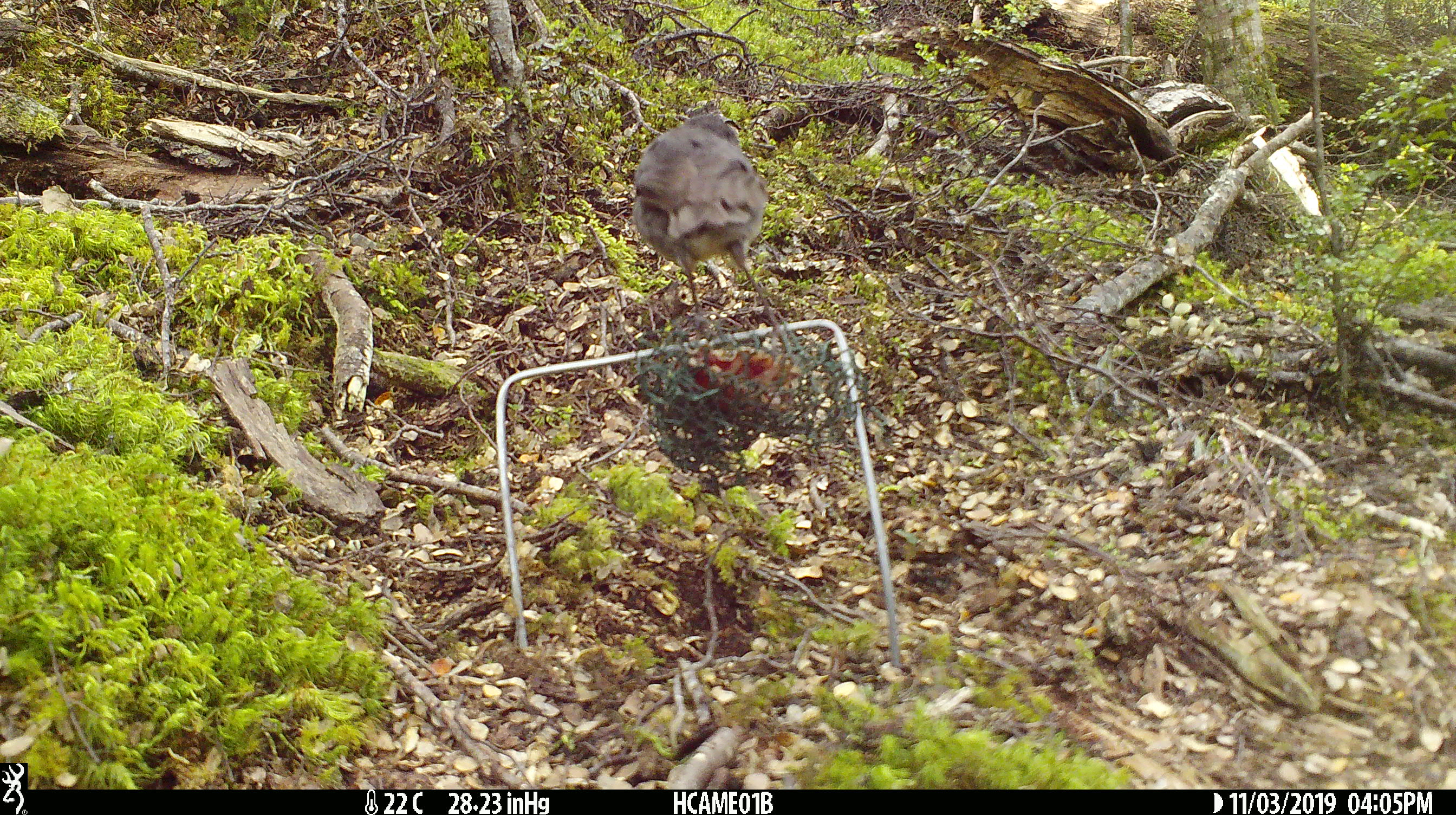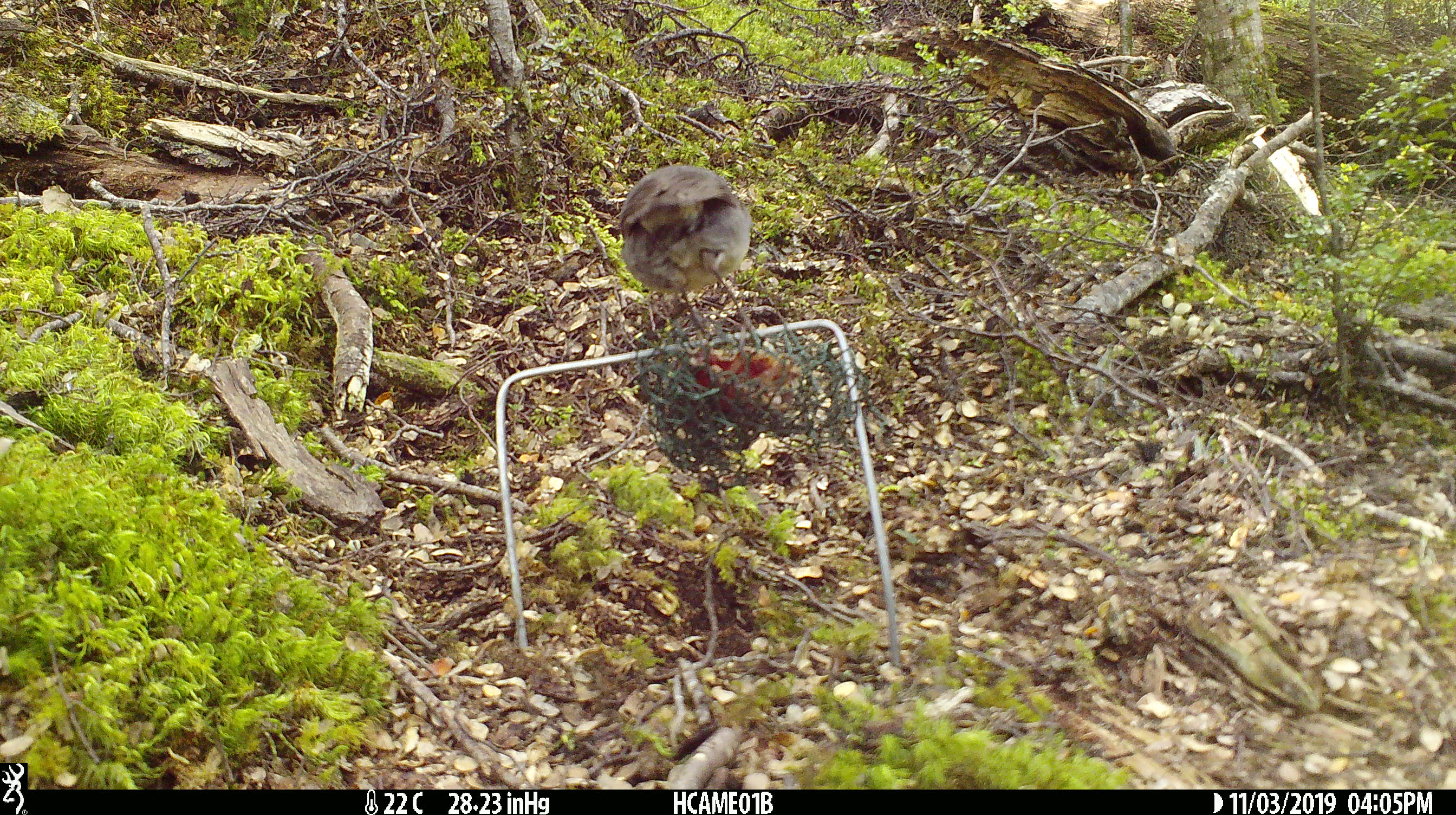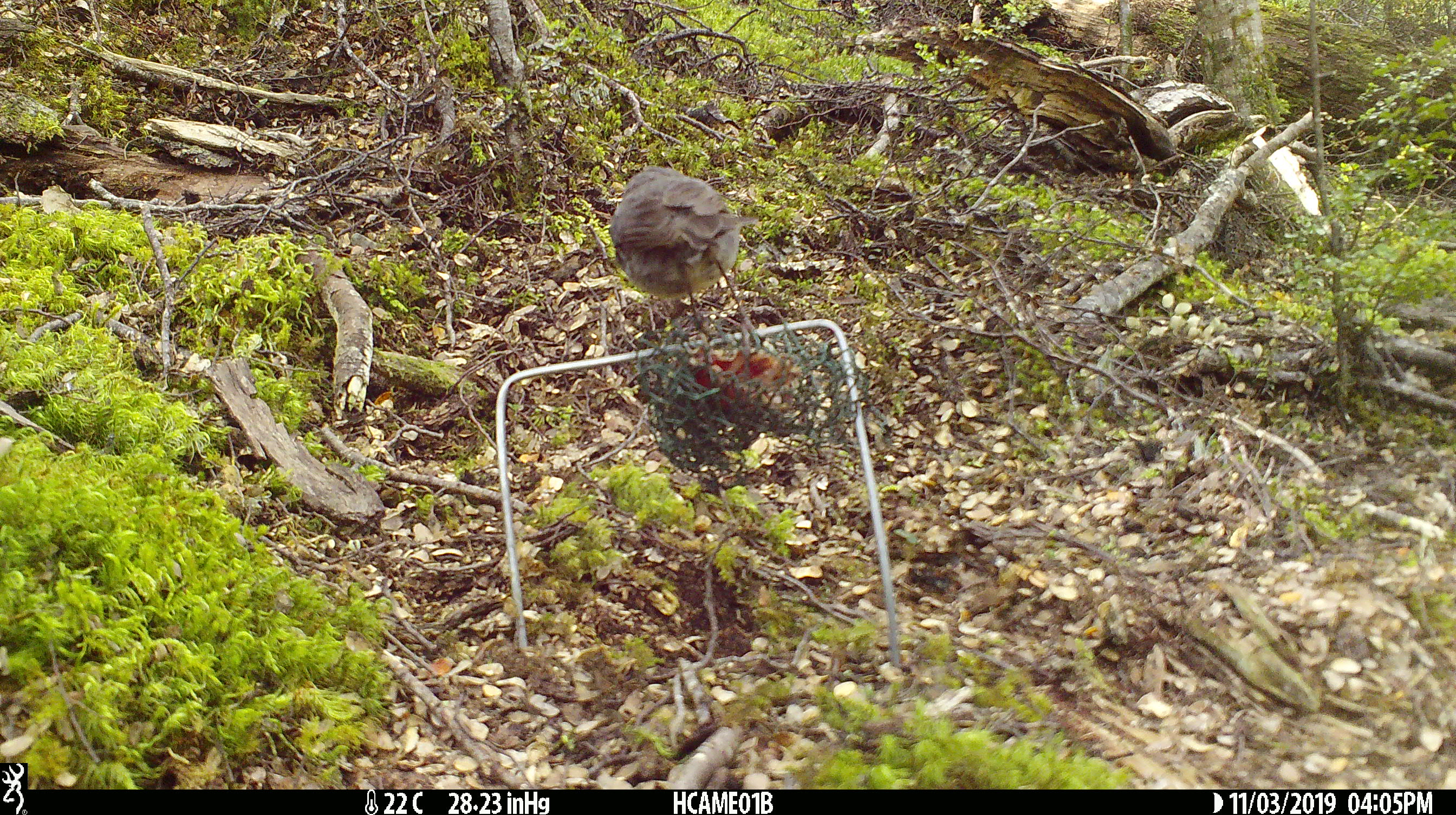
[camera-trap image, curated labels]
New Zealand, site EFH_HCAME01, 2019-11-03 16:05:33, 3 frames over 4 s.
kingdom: Animalia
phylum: Chordata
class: Aves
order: Passeriformes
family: Petroicidae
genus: Petroica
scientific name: Petroica australis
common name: new zealand robin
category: robin